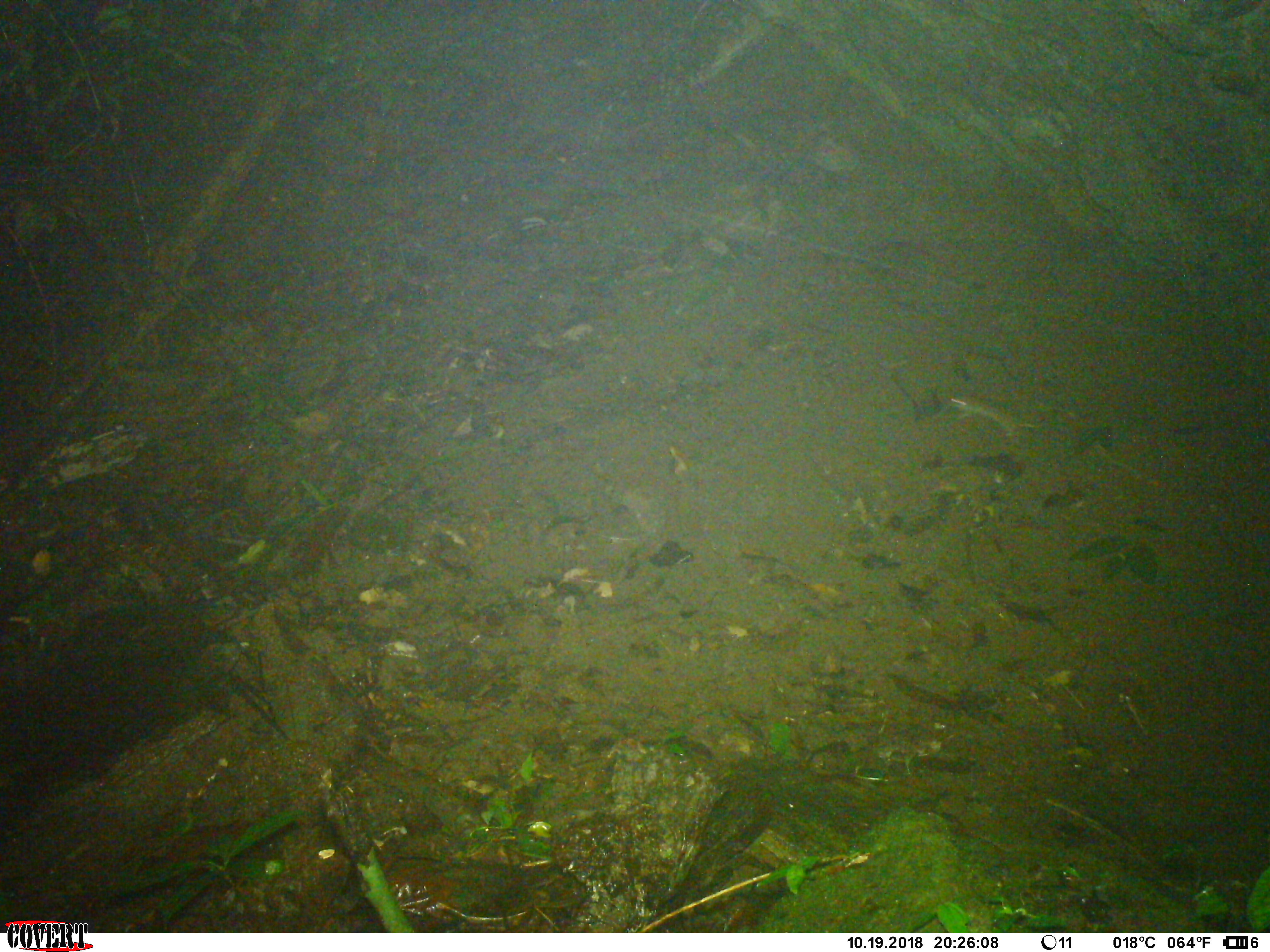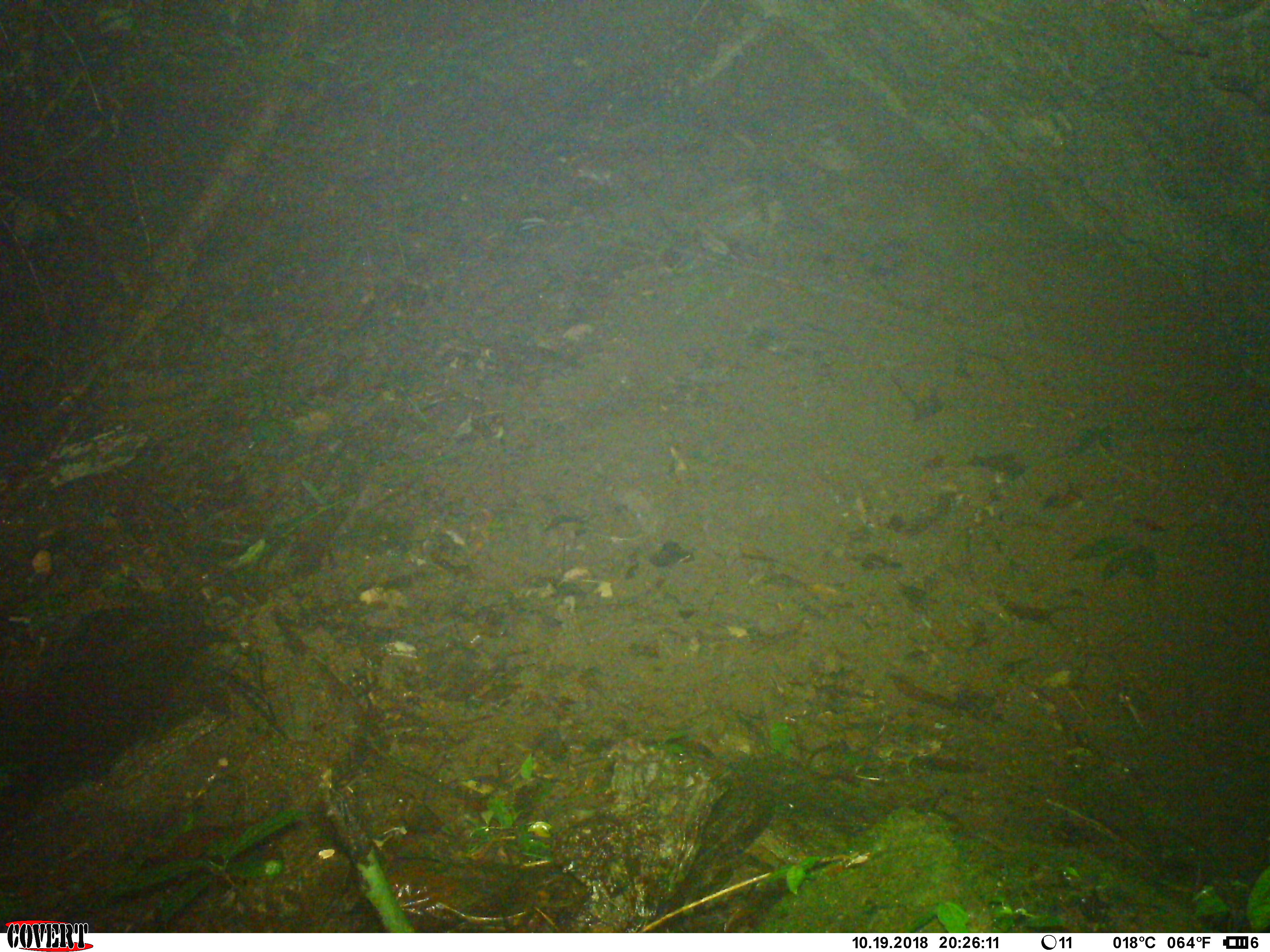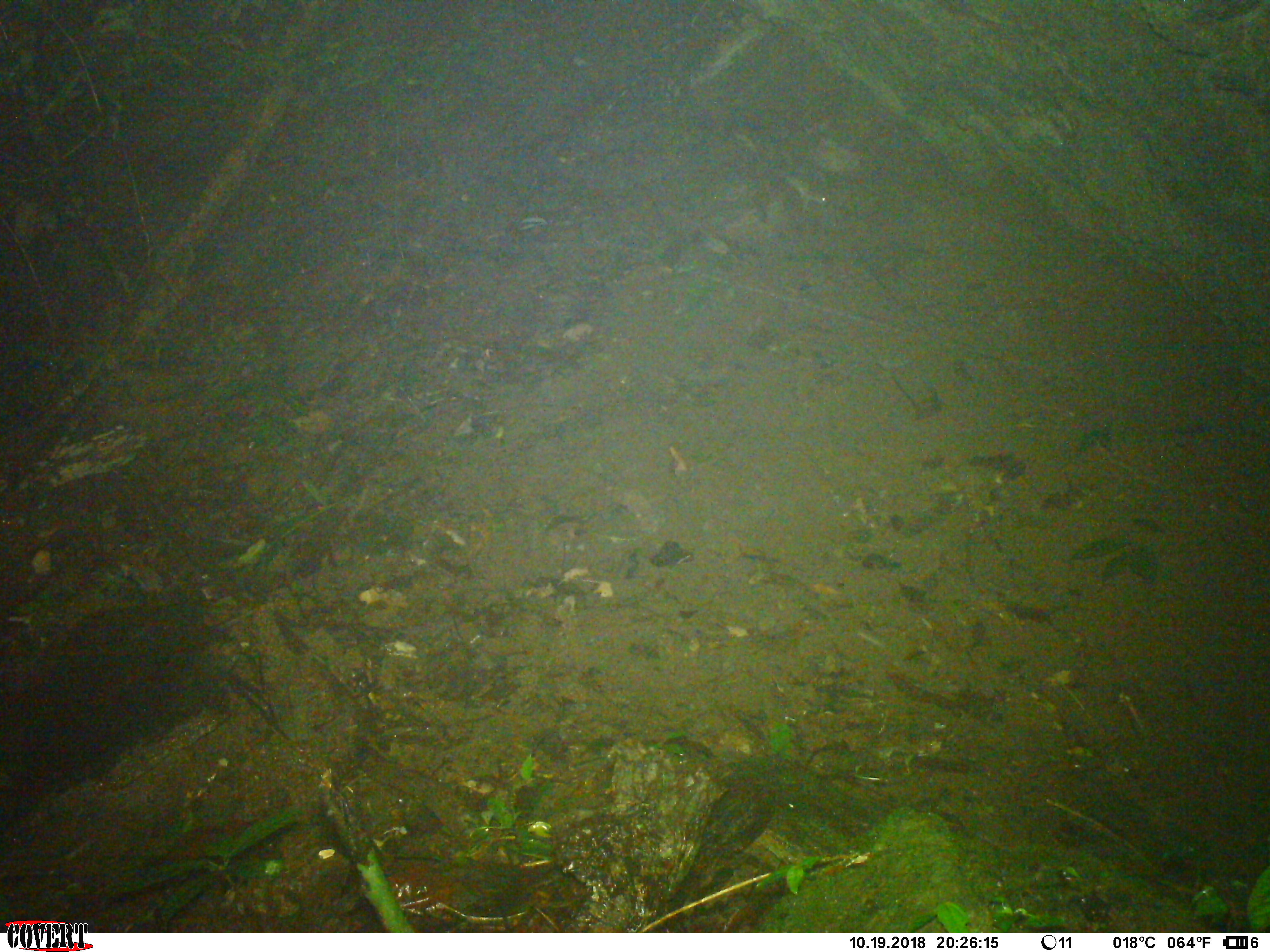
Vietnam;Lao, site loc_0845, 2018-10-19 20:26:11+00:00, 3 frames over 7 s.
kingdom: Animalia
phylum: Chordata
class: Mammalia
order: Rodentia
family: Muridae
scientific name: Muridae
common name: old-world mice and rats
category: unidentified murid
Unidentified murid (old-world mice and rats) (Muridae). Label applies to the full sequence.